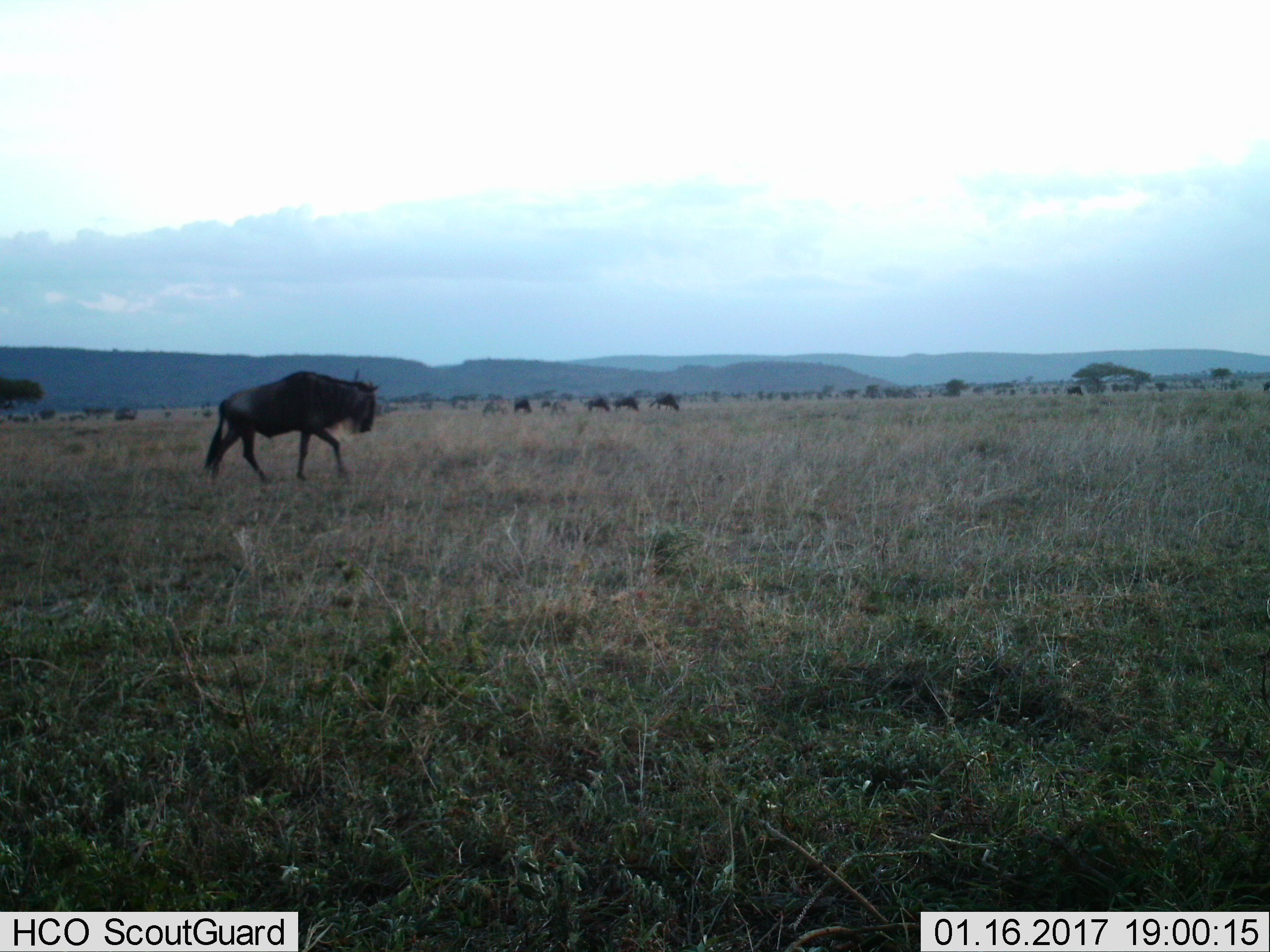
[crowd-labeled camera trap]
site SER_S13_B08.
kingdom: Animalia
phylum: Chordata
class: Mammalia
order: Artiodactyla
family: Bovidae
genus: Connochaetes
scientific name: Connochaetes taurinus taurinus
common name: blue wildebeest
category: wildebeestblue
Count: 11-50.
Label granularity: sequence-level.